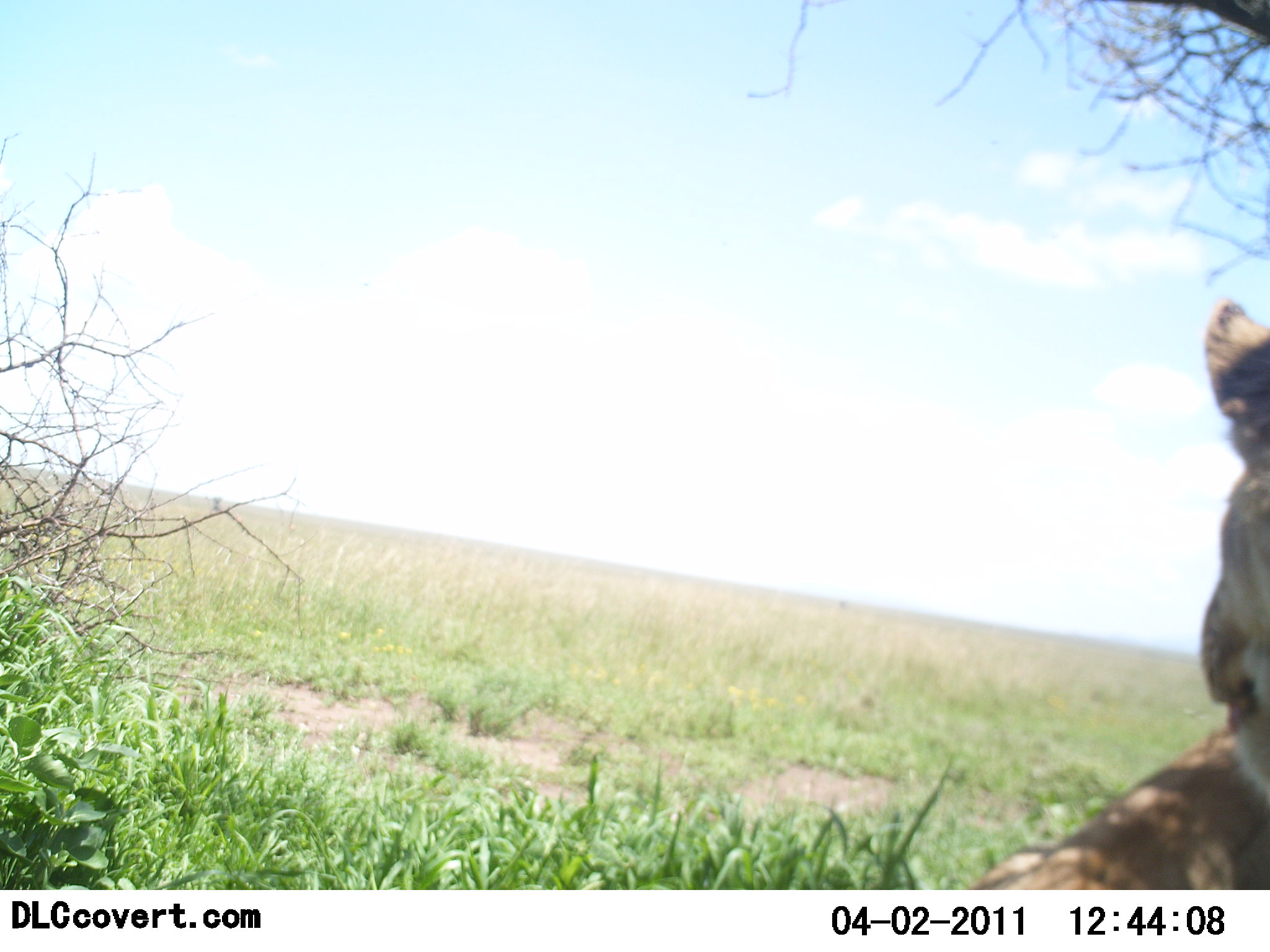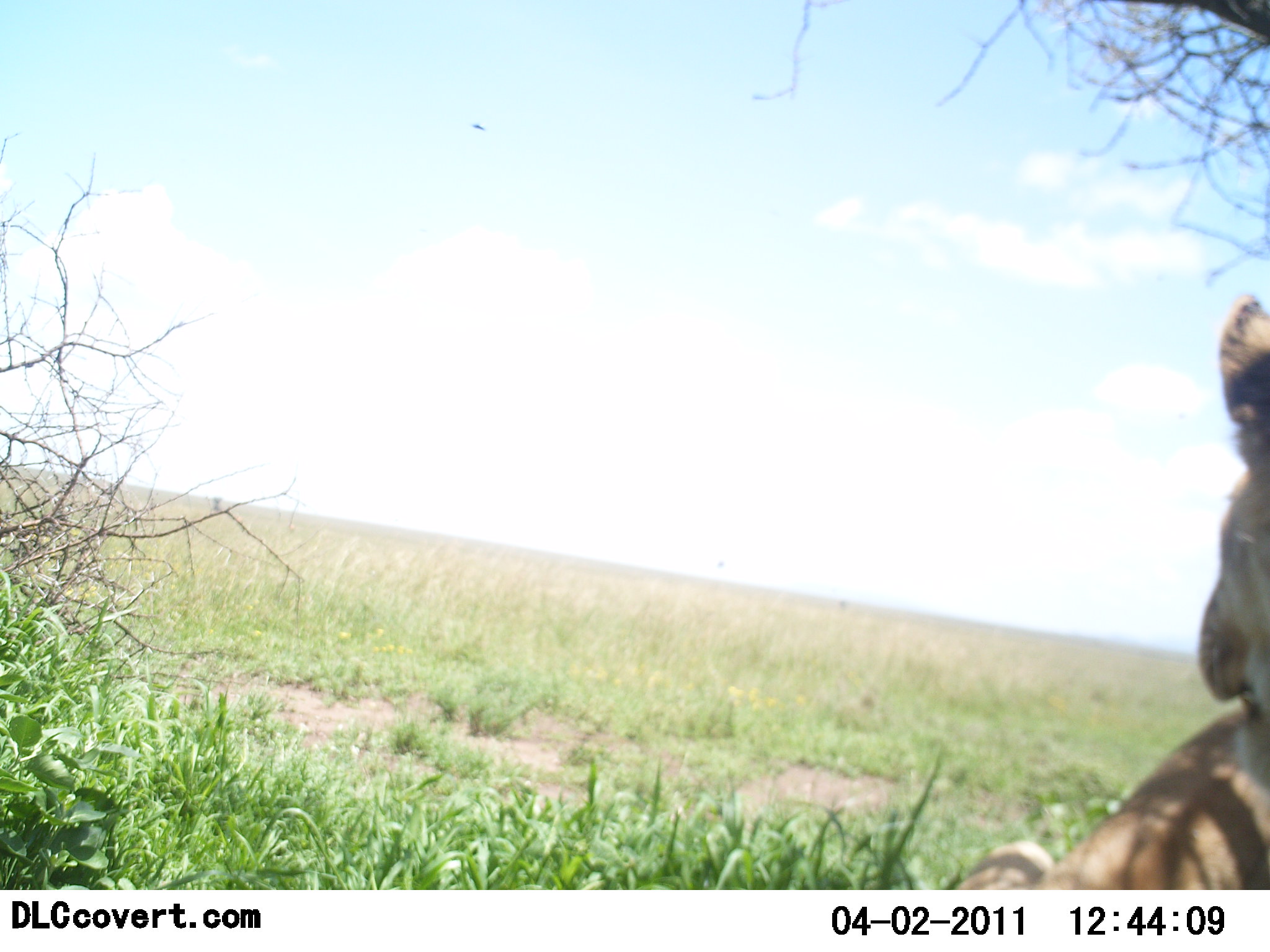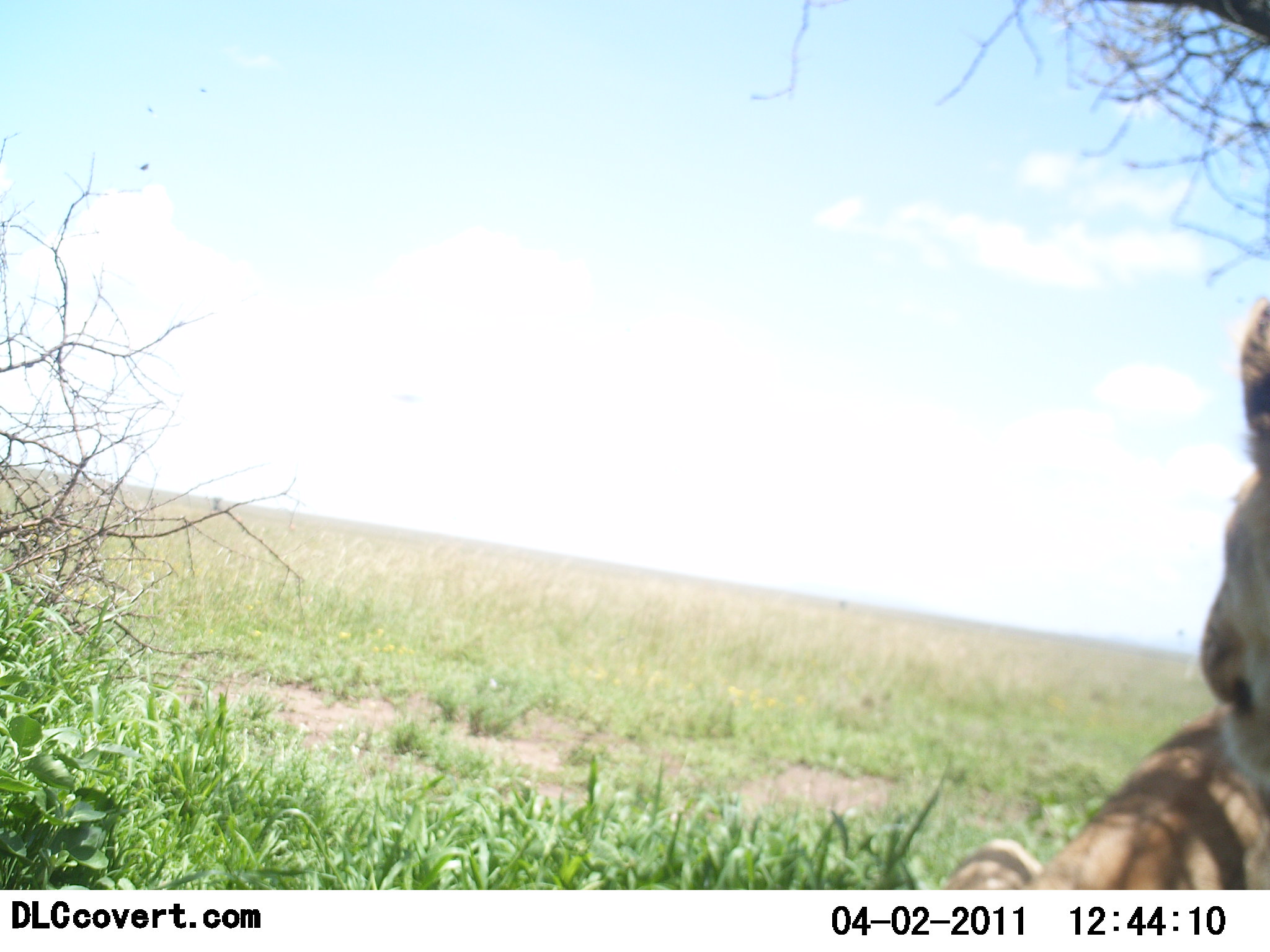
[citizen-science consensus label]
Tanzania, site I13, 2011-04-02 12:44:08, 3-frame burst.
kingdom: Animalia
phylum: Chordata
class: Mammalia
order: Carnivora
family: Felidae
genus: Panthera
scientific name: Panthera leo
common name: lion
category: lionfemale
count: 2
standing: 7%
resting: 79%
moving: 0%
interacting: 21%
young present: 14%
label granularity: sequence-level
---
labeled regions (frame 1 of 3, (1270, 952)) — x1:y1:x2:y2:
animal: 963:289:1269:891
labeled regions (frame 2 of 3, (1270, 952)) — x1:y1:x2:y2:
animal: 932:291:1269:890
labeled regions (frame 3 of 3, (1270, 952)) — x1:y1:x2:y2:
animal: 935:291:1269:889